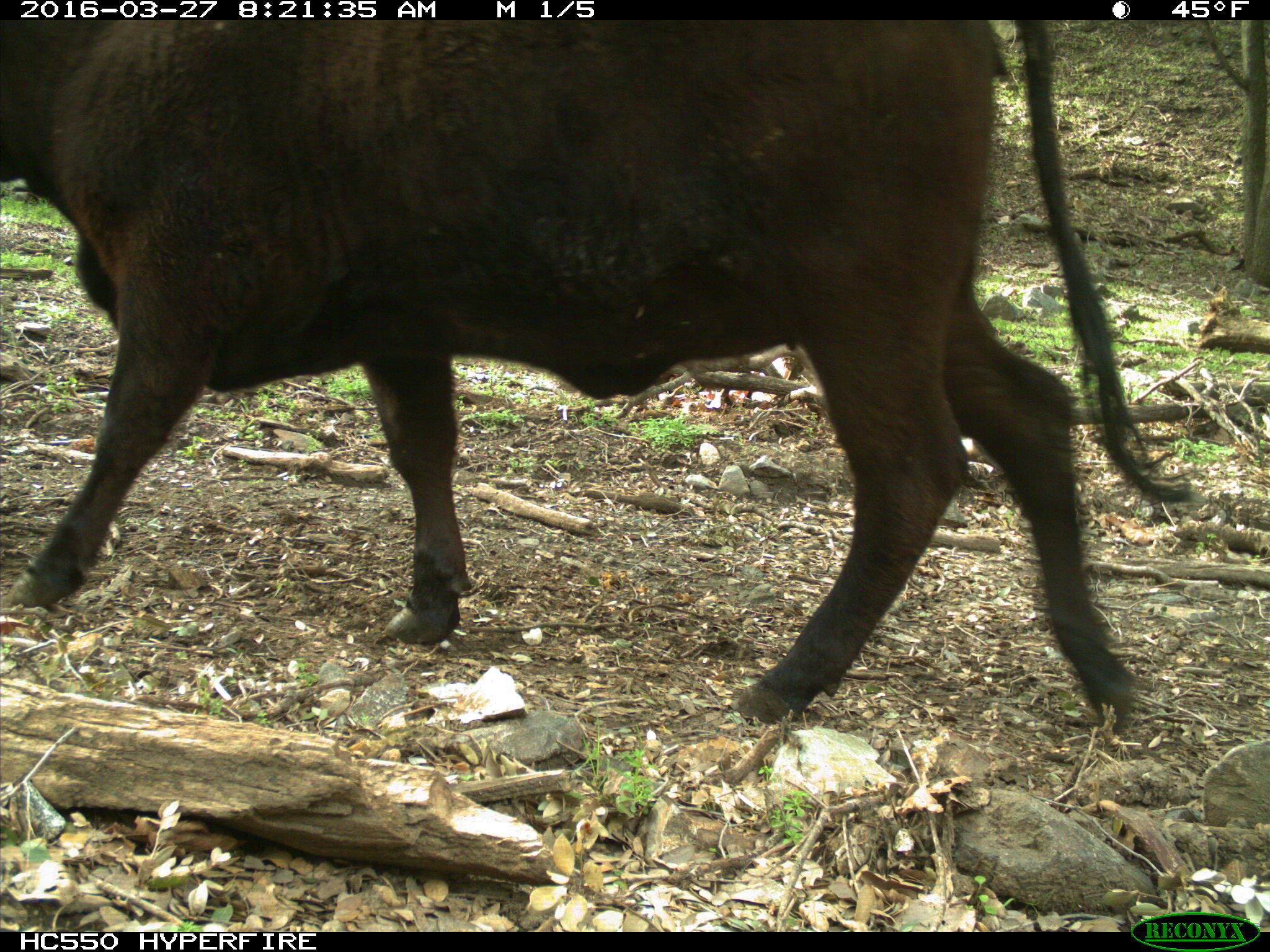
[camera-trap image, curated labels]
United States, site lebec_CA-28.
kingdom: Animalia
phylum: Chordata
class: Mammalia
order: Artiodactyla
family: Bovidae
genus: Bos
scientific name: Bos taurus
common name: domestic cow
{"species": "Bos taurus (domestic cow)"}